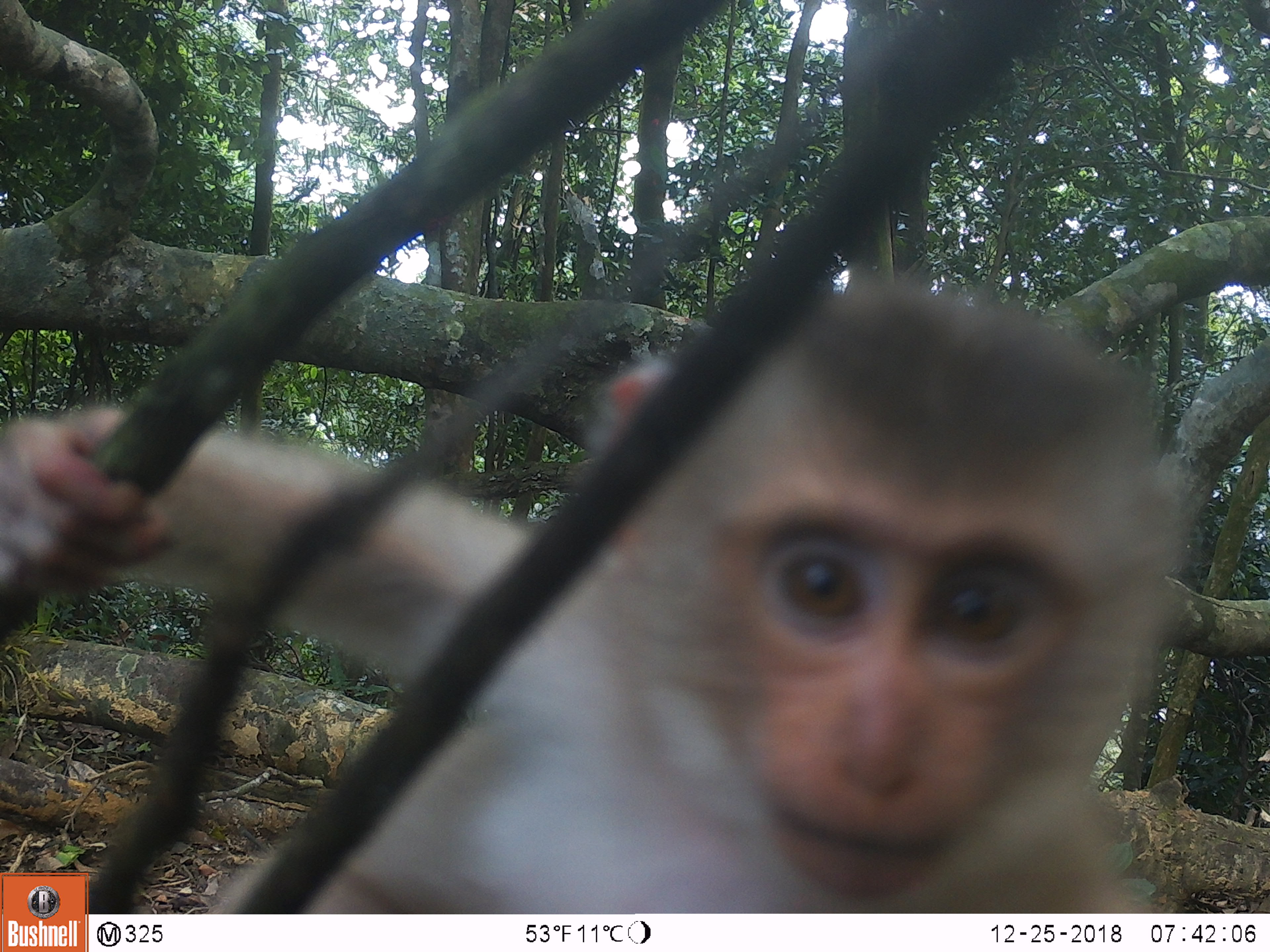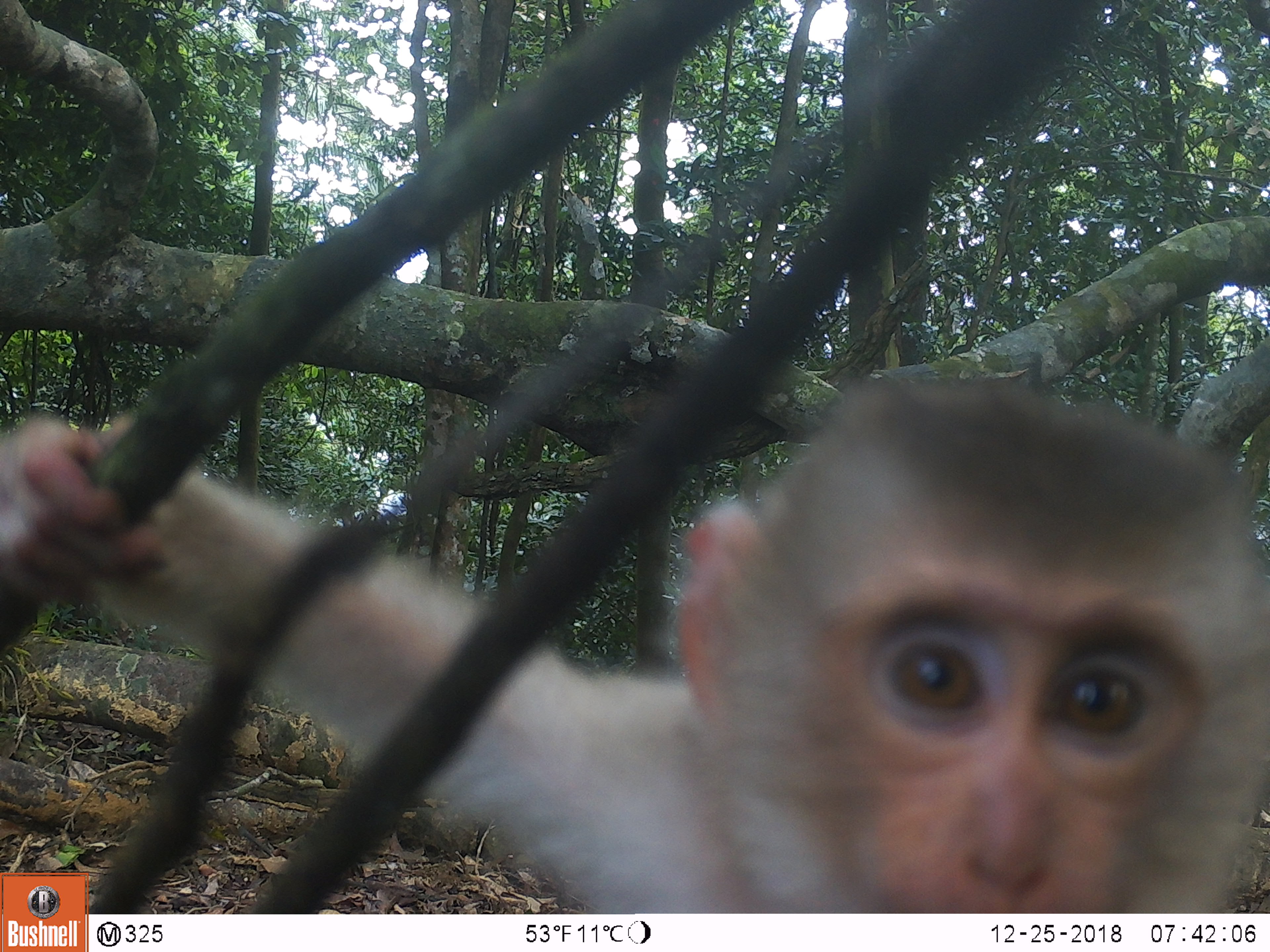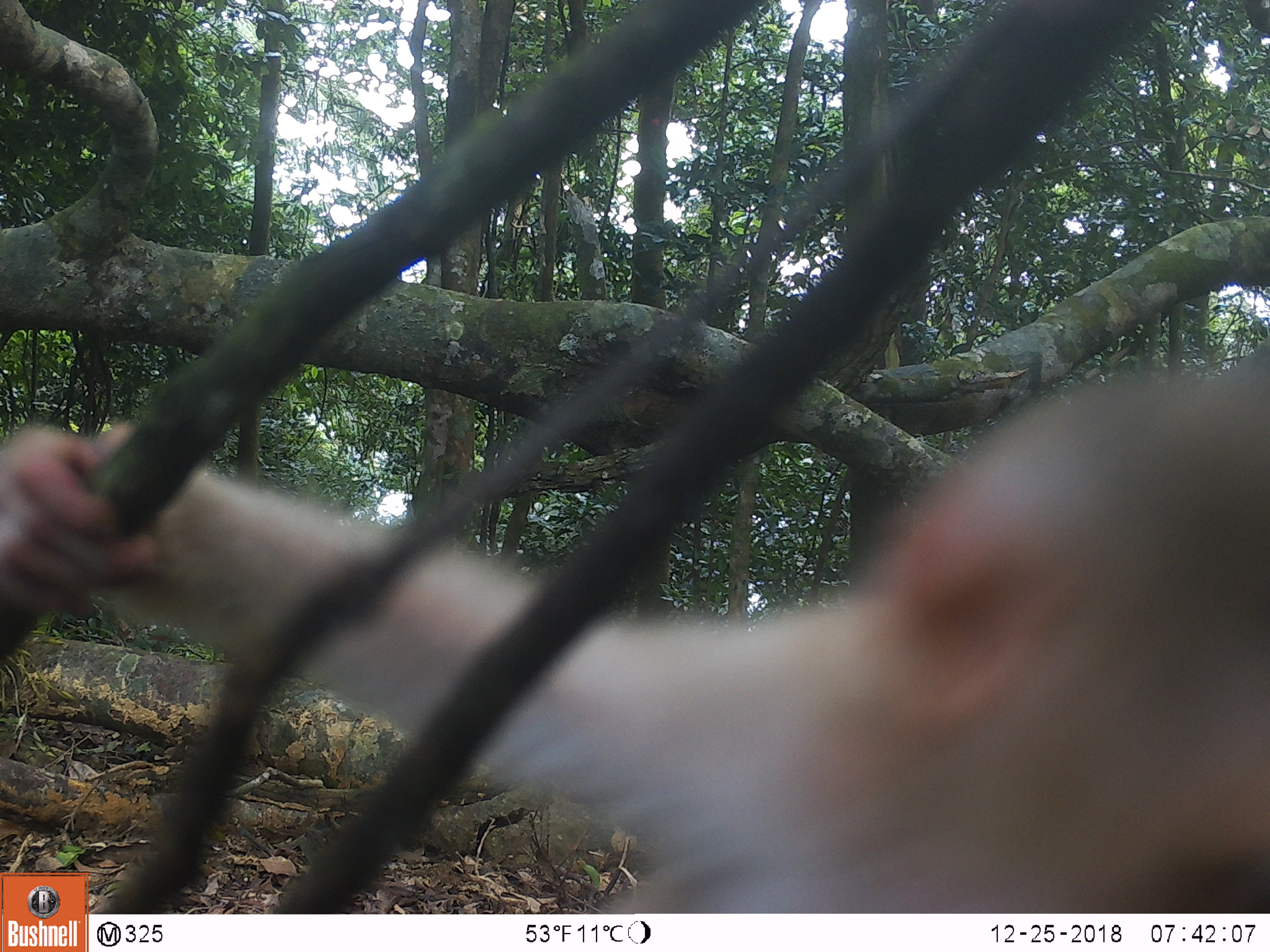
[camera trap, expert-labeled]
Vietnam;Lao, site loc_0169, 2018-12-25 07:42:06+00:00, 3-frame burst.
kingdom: Animalia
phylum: Chordata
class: Mammalia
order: Primates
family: Cercopithecidae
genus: Macaca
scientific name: Macaca nemestrina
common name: pig-tailed macaque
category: pig tailed macaque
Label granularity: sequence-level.